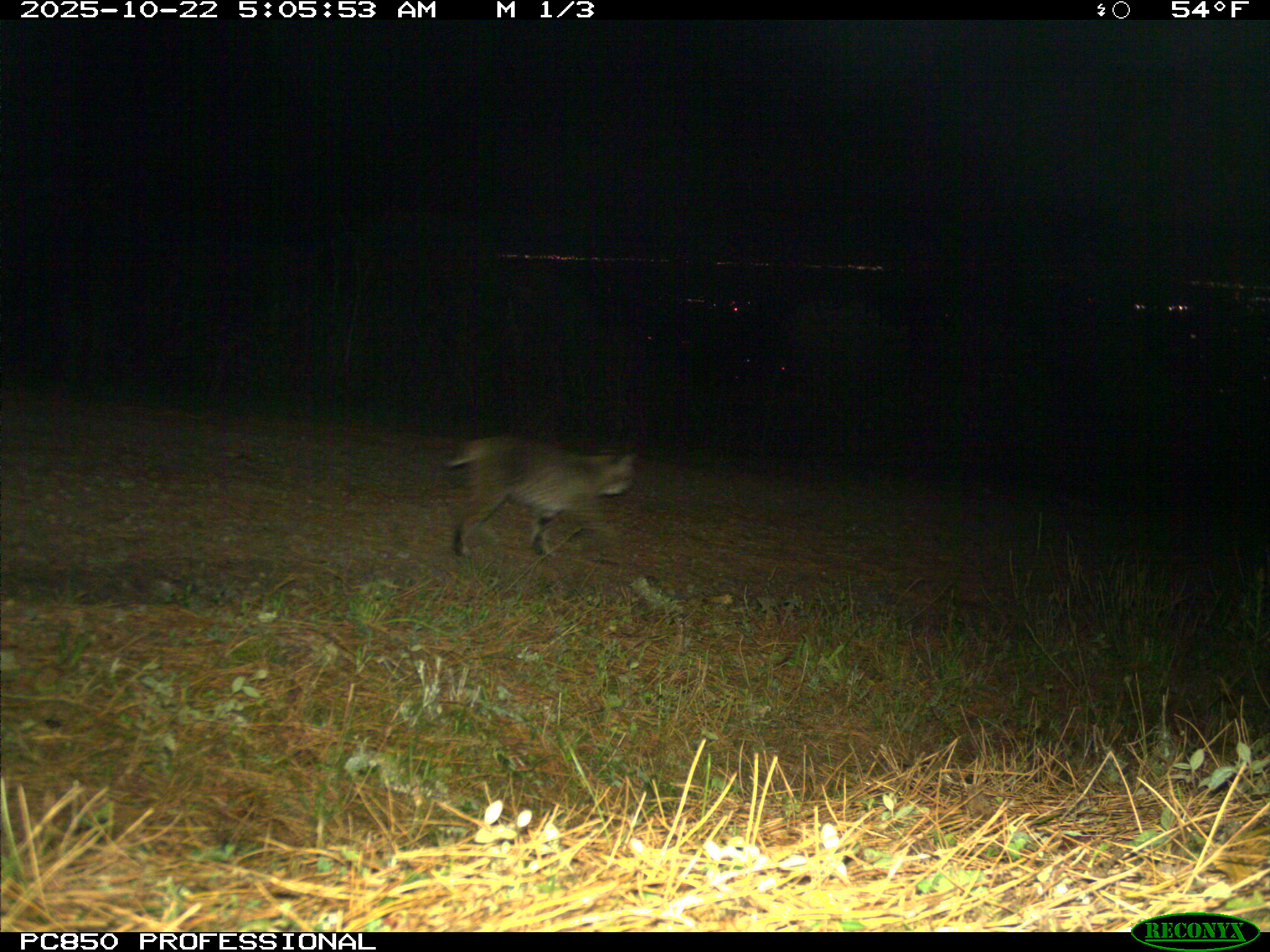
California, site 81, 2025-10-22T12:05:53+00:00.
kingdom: Animalia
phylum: Chordata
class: Mammalia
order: Carnivora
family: Felidae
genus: Lynx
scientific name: Lynx rufus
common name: bobcat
Bobcat (Lynx rufus).